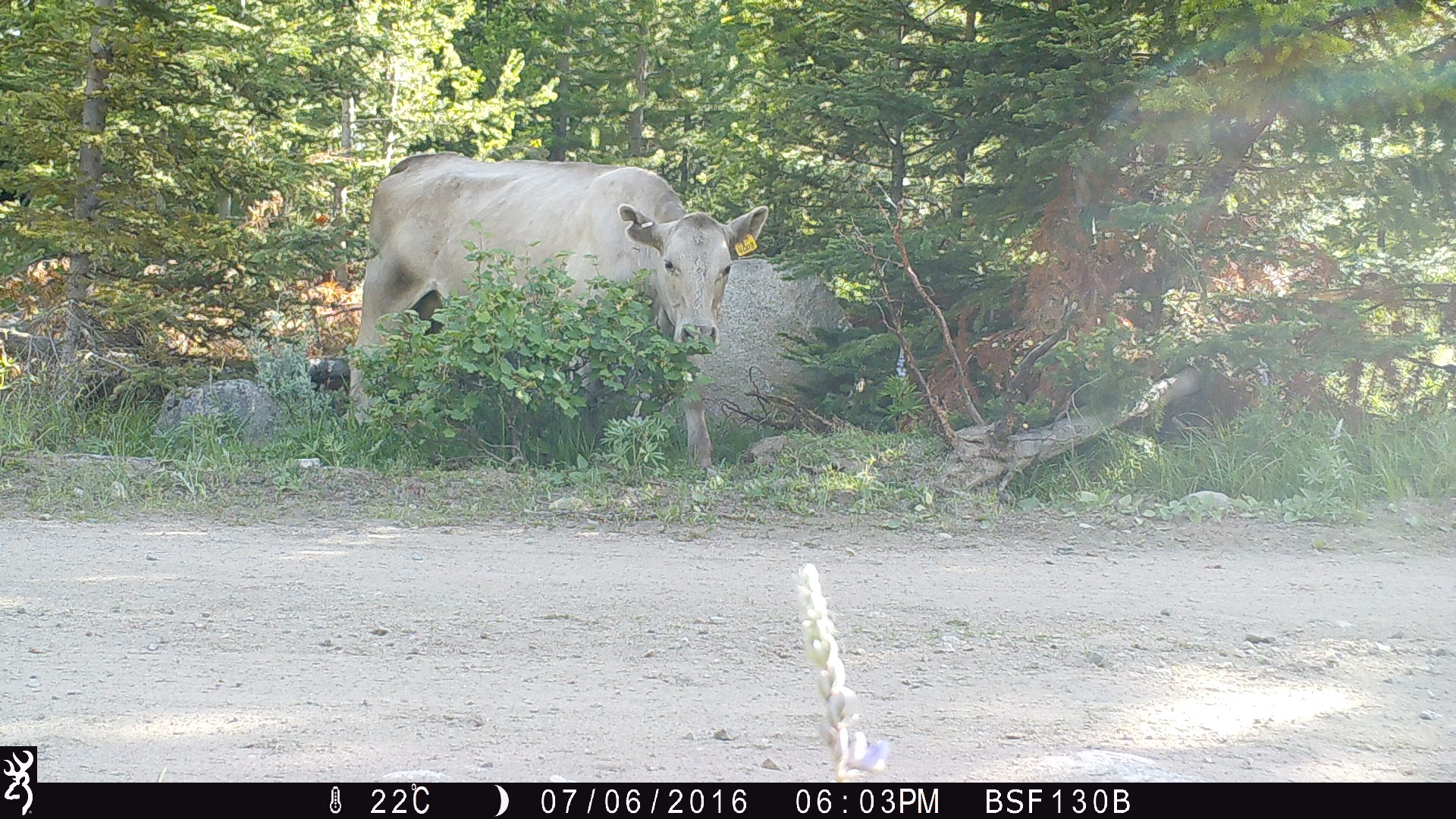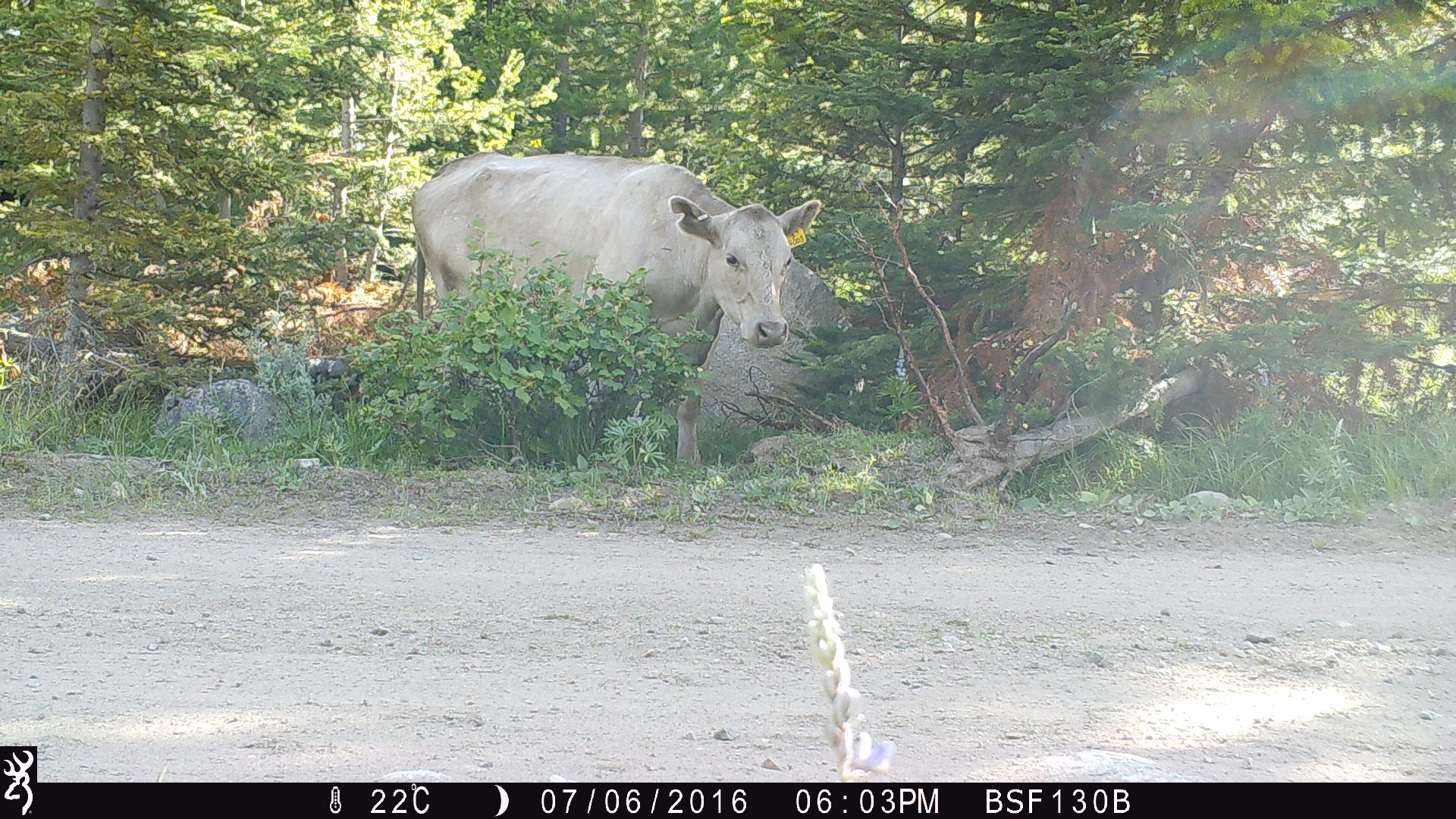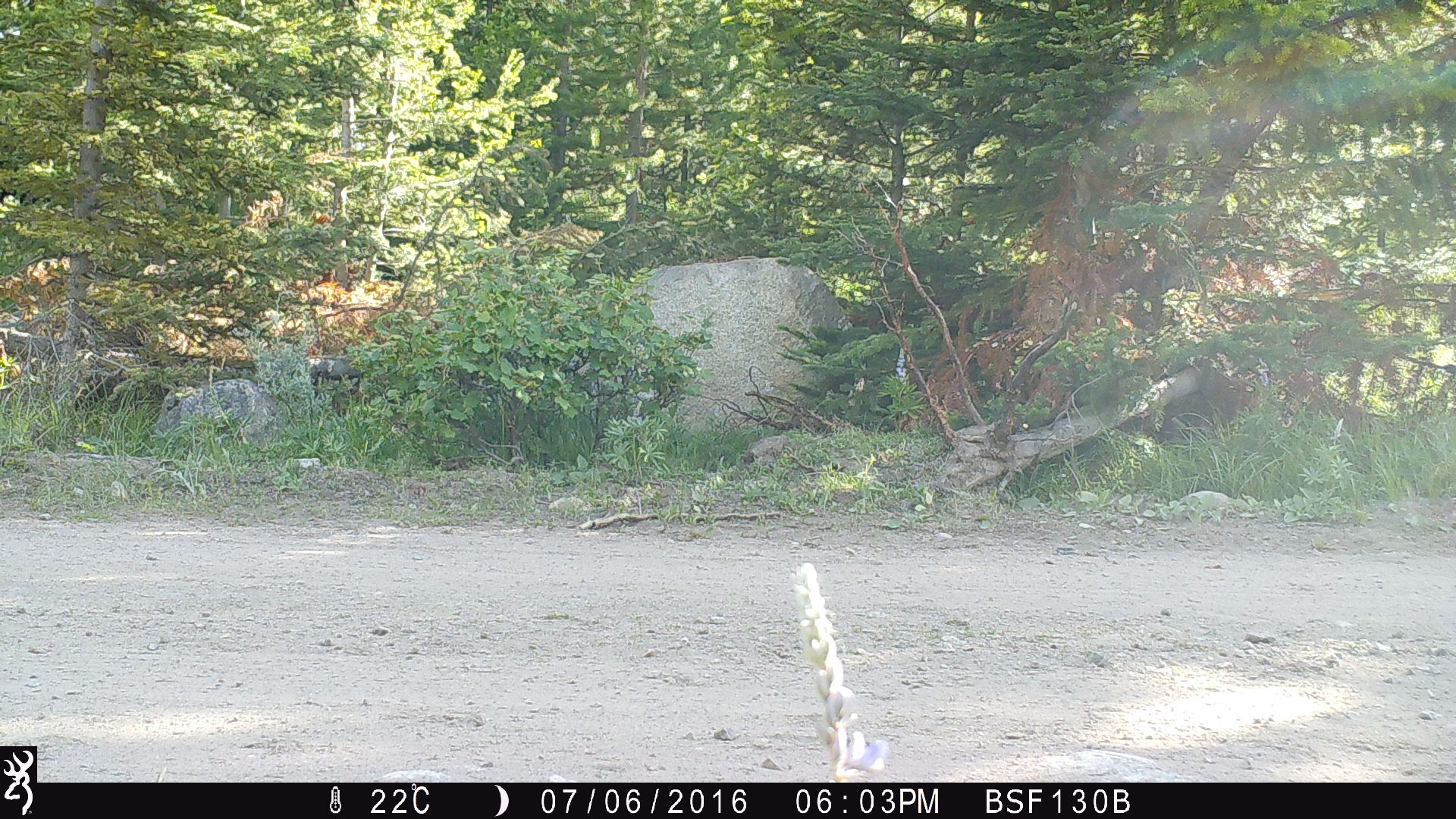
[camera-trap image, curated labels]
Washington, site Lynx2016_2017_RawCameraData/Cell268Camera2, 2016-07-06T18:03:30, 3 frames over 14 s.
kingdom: Animalia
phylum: Chordata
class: Mammalia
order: Artiodactyla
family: Bovidae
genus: Bos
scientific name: Bos taurus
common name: domestic cattle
Domestic cattle (Bos taurus). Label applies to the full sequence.